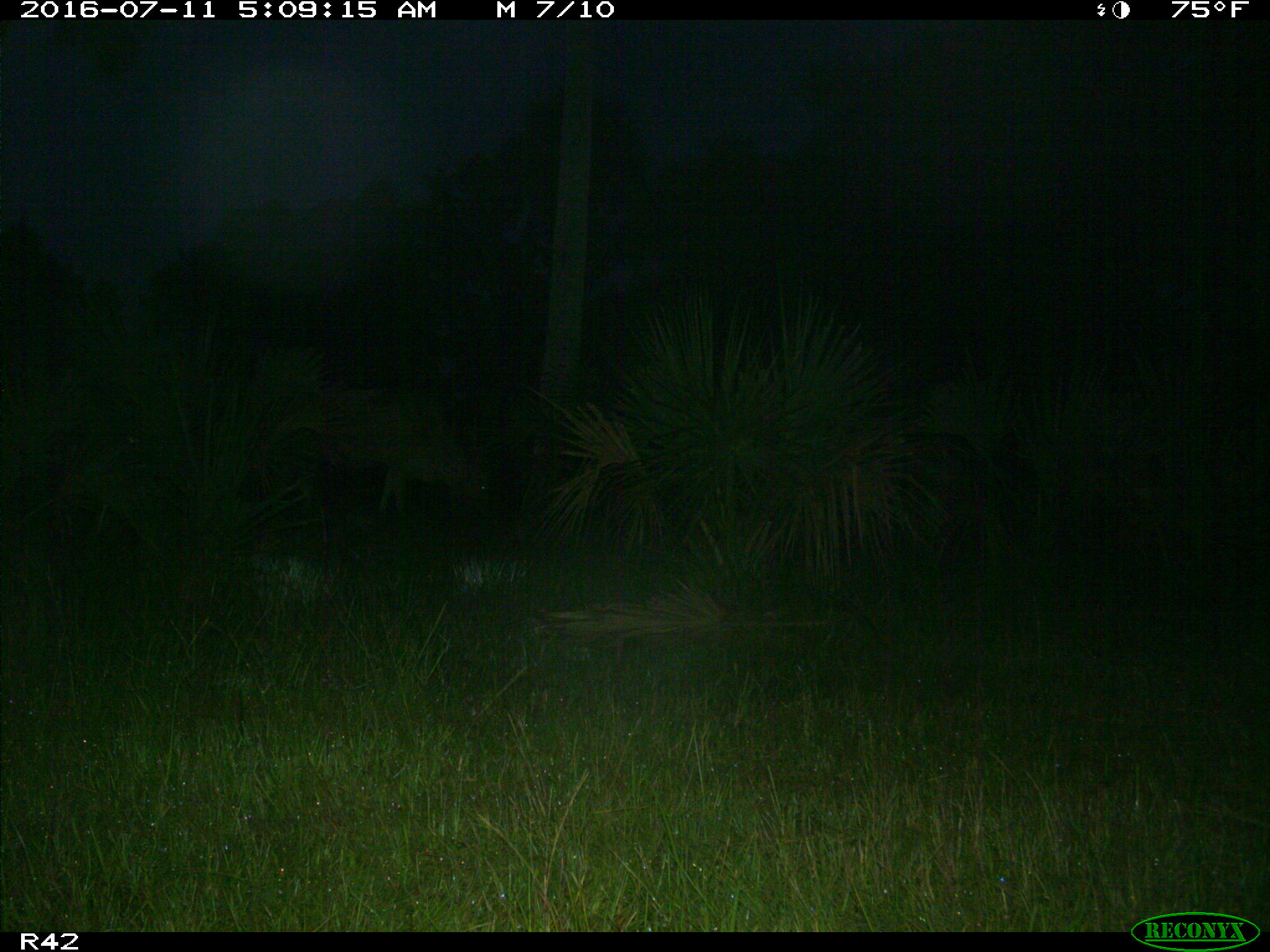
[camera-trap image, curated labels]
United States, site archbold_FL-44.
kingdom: Animalia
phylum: Chordata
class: Mammalia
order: Artiodactyla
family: Bovidae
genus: Bos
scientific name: Bos taurus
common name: domestic cow